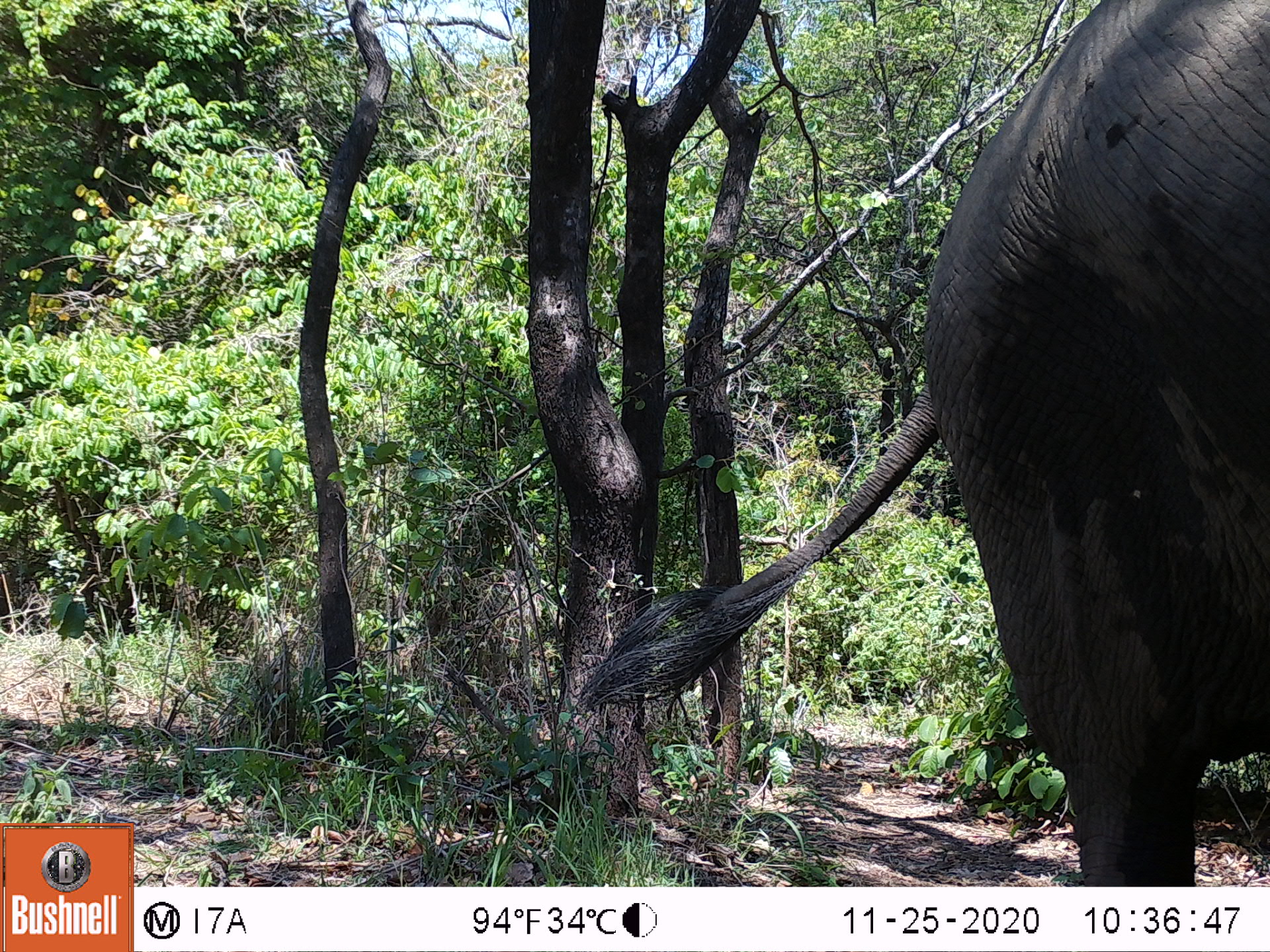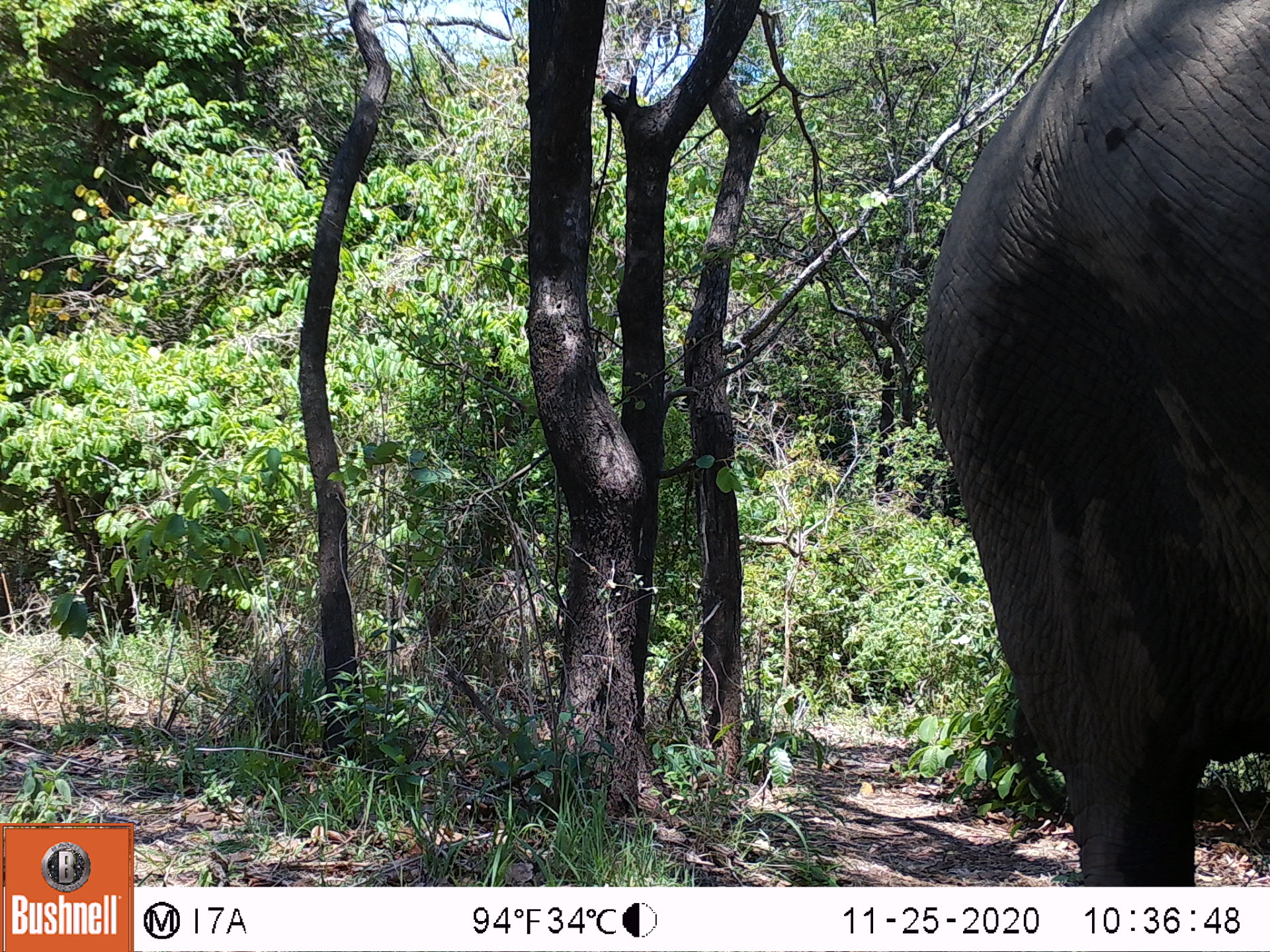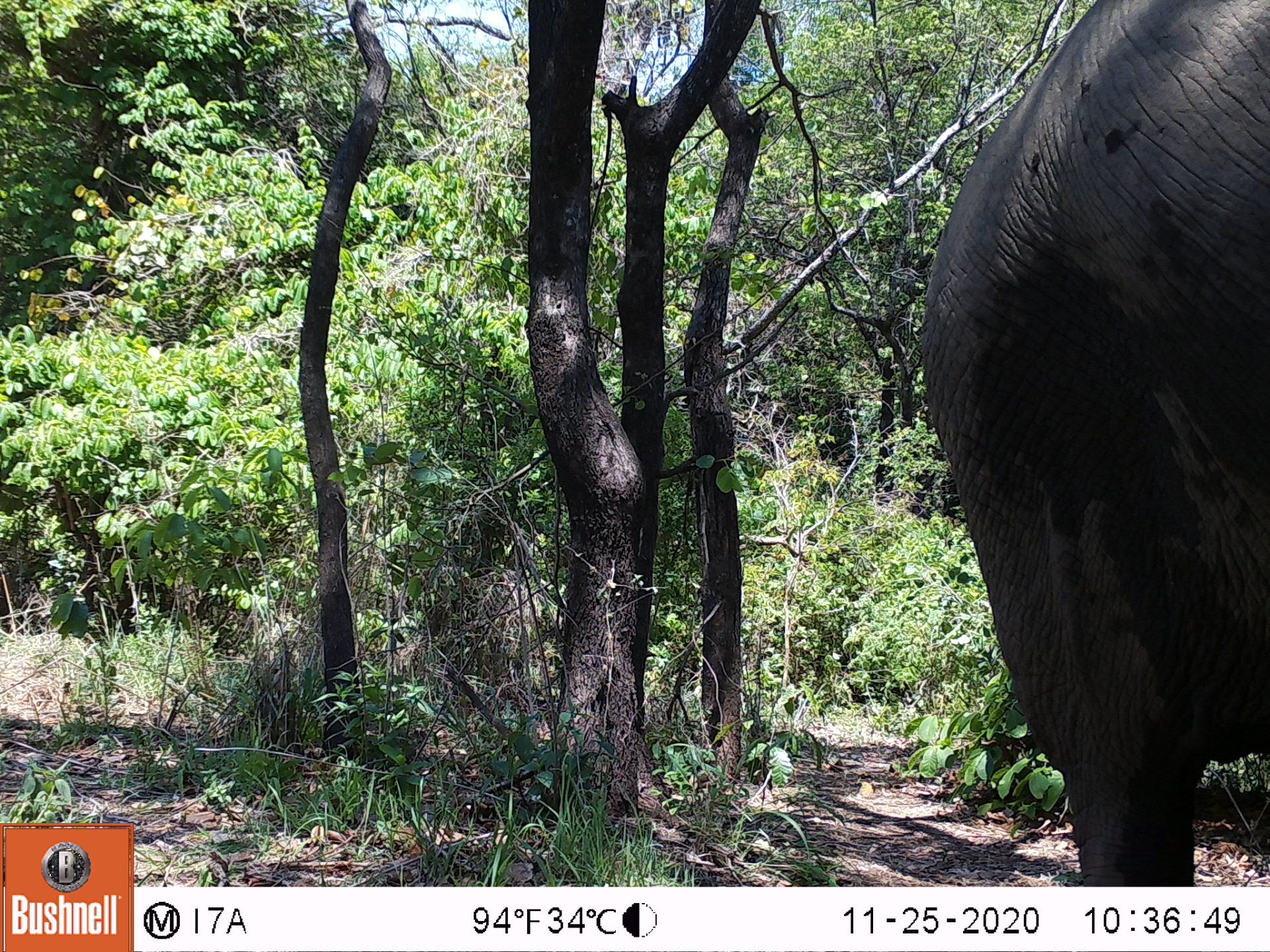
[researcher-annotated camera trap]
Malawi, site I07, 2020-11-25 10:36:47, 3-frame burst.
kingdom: Animalia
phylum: Chordata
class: Mammalia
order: Proboscidea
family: Elephantidae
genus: Loxodonta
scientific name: Loxodonta africana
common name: african savanna elephant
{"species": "african savanna elephant (Loxodonta africana)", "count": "1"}